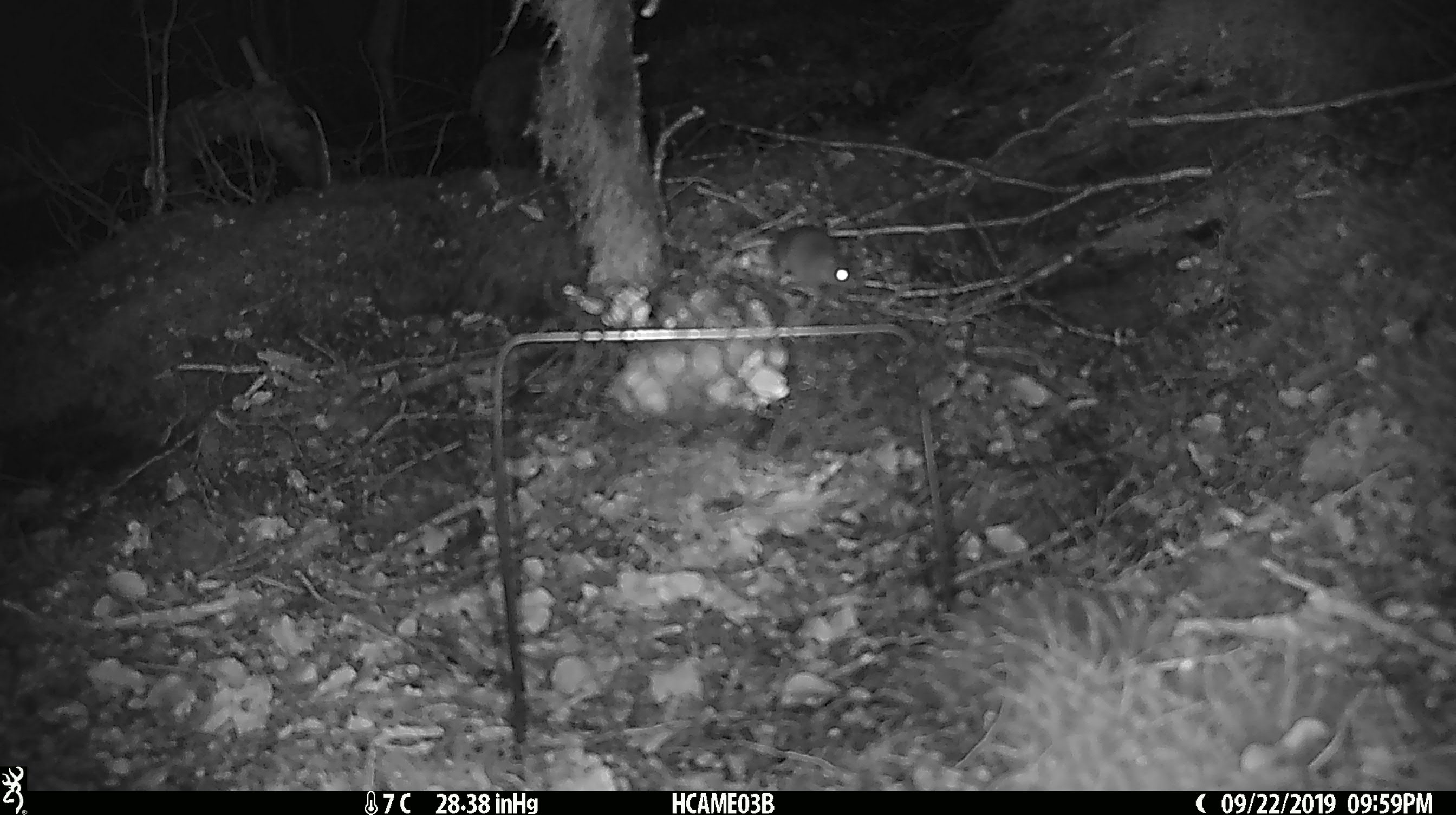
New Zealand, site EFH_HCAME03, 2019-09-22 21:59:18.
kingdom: Animalia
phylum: Chordata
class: Mammalia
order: Rodentia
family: Muridae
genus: Mus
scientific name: Mus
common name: mouse